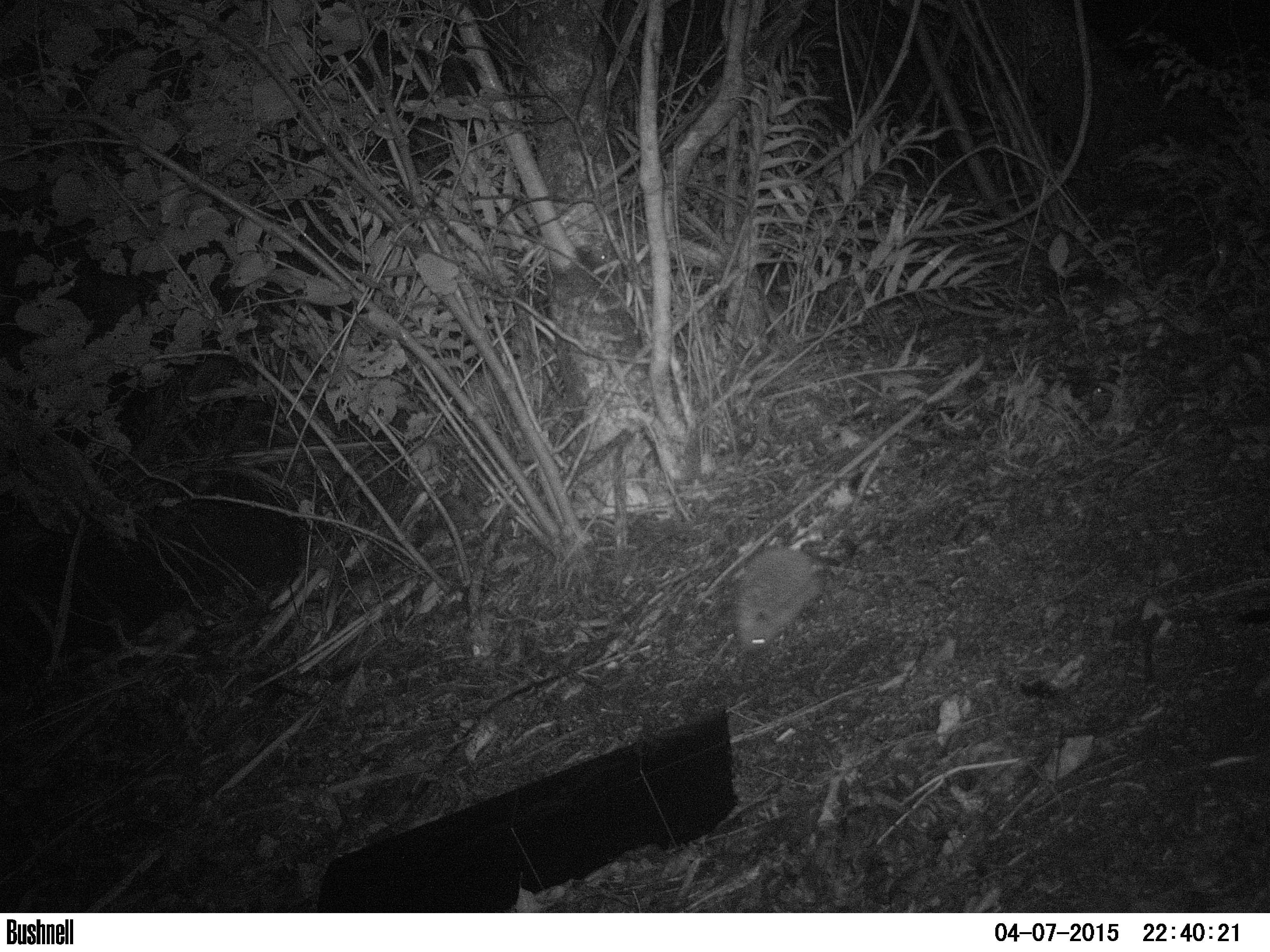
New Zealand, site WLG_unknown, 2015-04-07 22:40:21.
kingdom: Animalia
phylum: Chordata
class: Mammalia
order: Eulipotyphla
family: Erinaceidae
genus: Erinaceus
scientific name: Erinaceus europaeus europaeus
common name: european hedgehog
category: hedgehog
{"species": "hedgehog (european hedgehog) (Erinaceus europaeus europaeus)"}